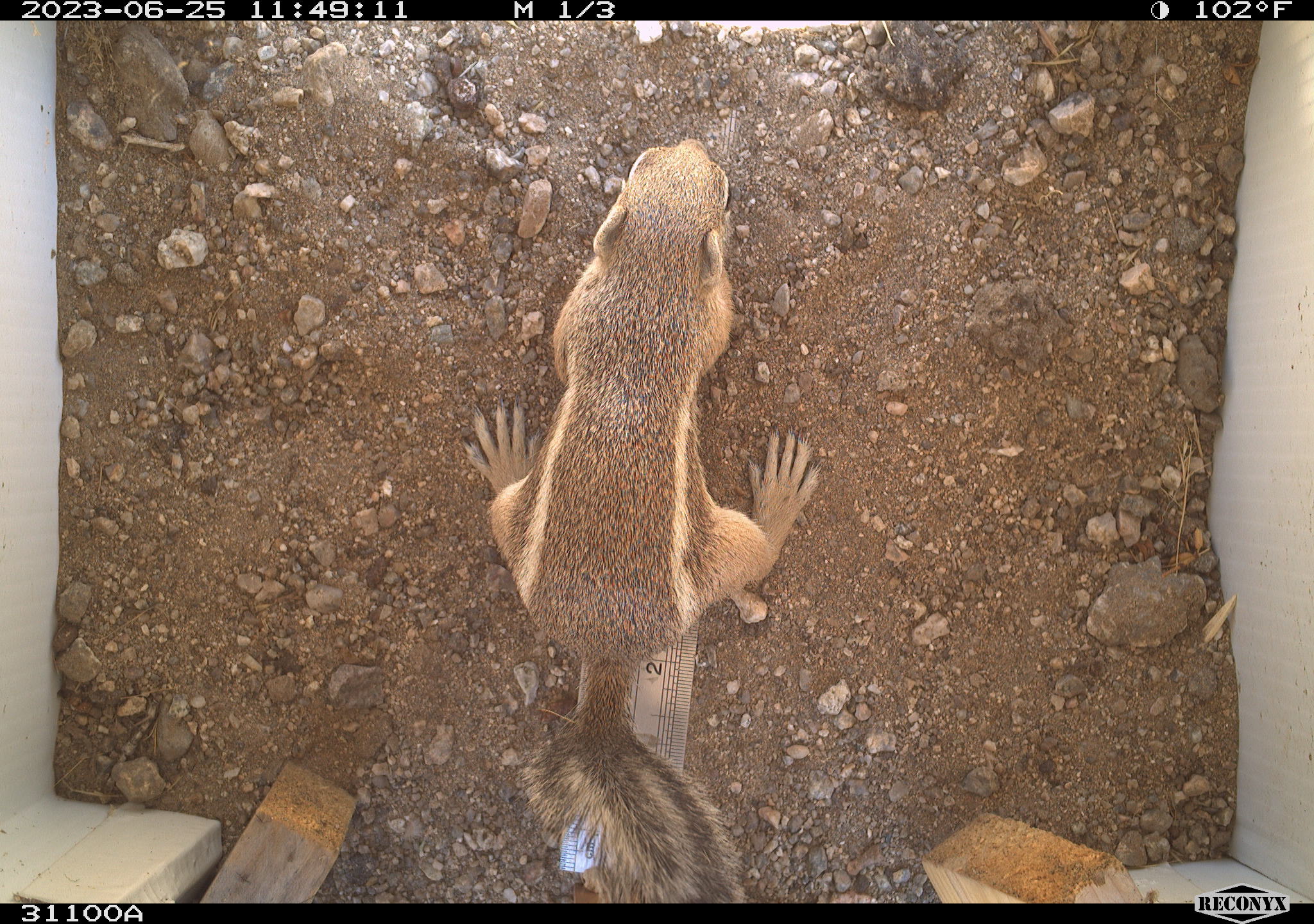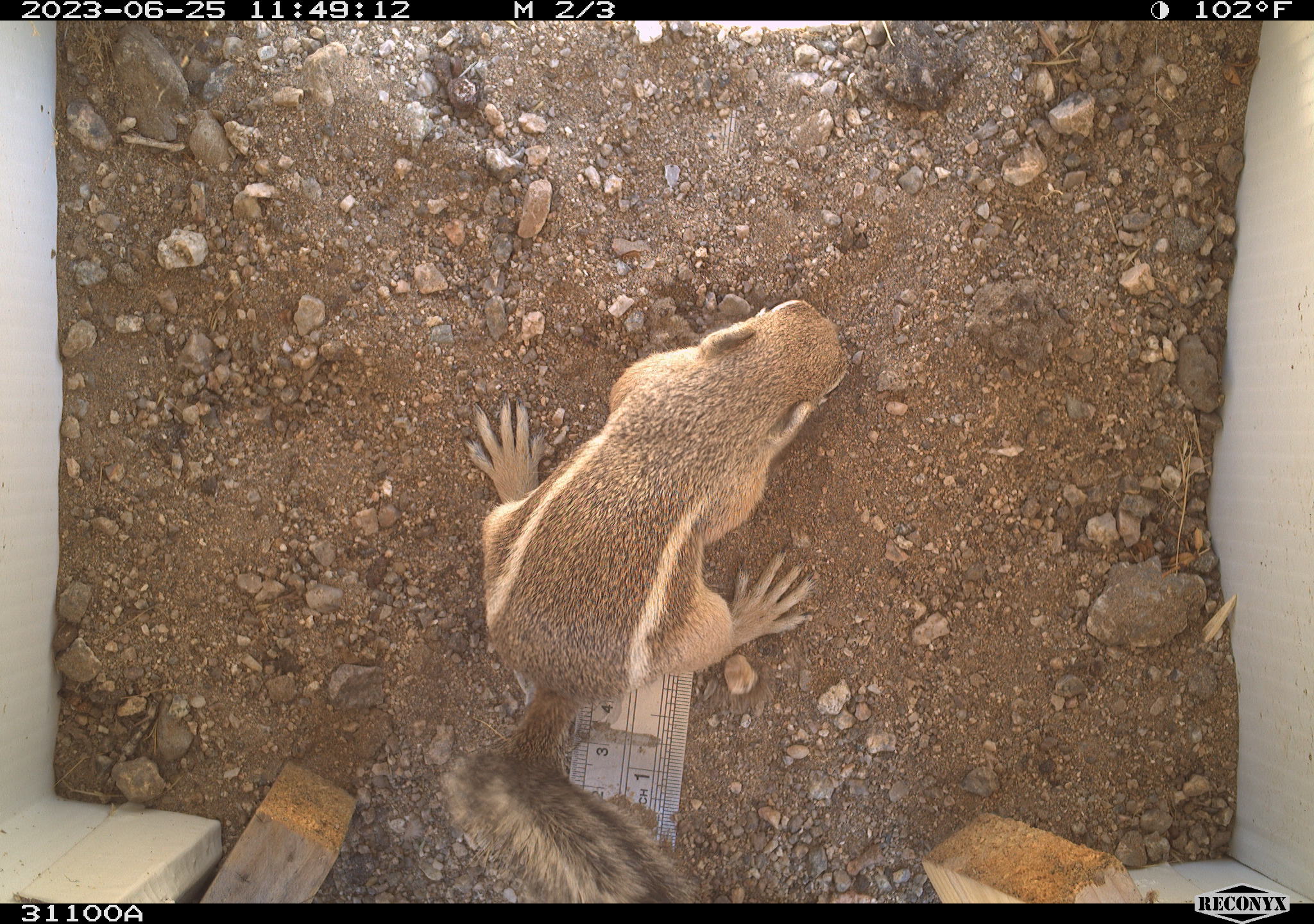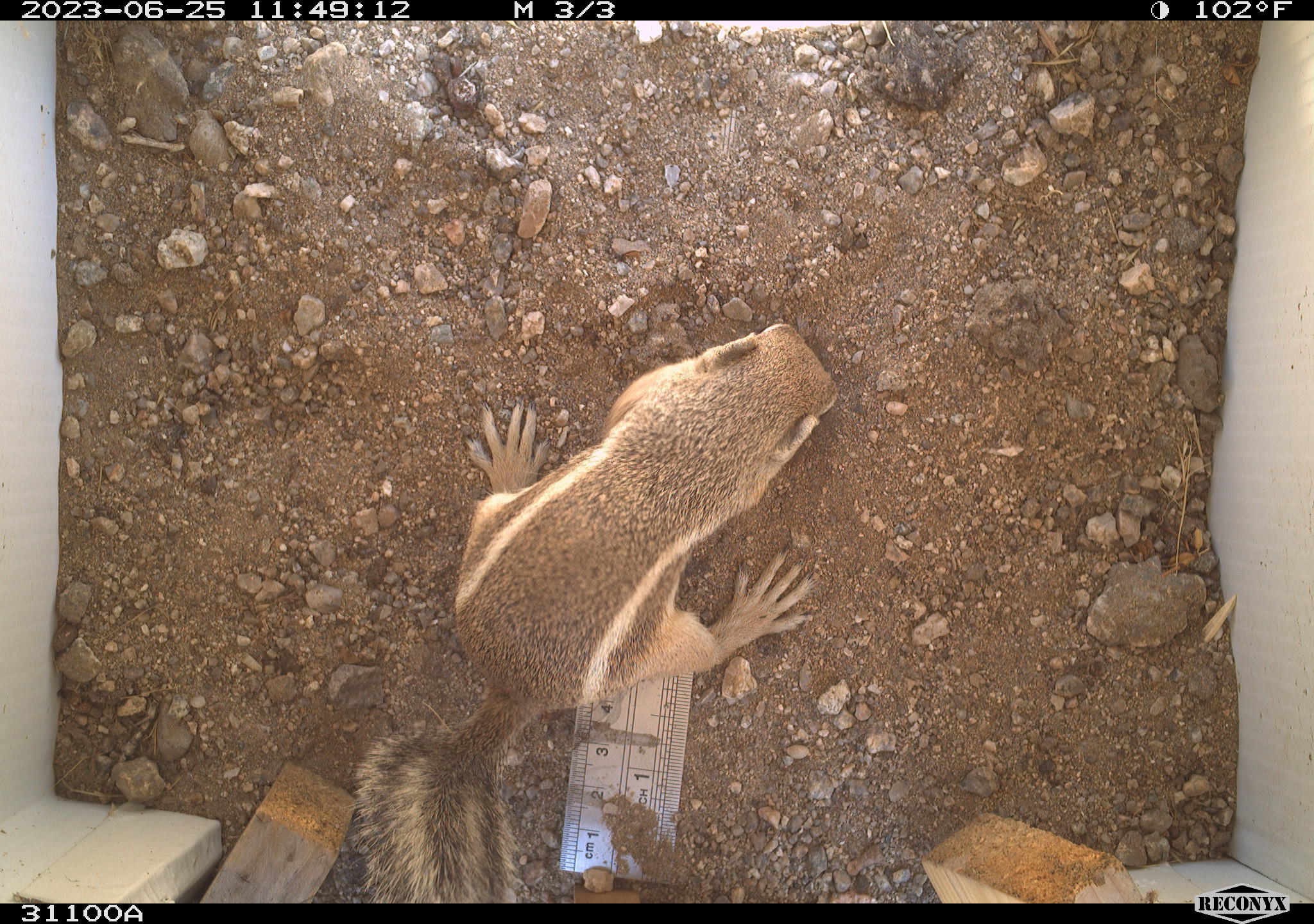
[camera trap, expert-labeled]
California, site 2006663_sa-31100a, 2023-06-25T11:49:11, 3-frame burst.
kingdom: Animalia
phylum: Chordata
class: Mammalia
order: Rodentia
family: Sciuridae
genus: Ammospermophilus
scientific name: Ammospermophilus leucurus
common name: white-tailed antelope squirrel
White-tailed antelope squirrel (Ammospermophilus leucurus).